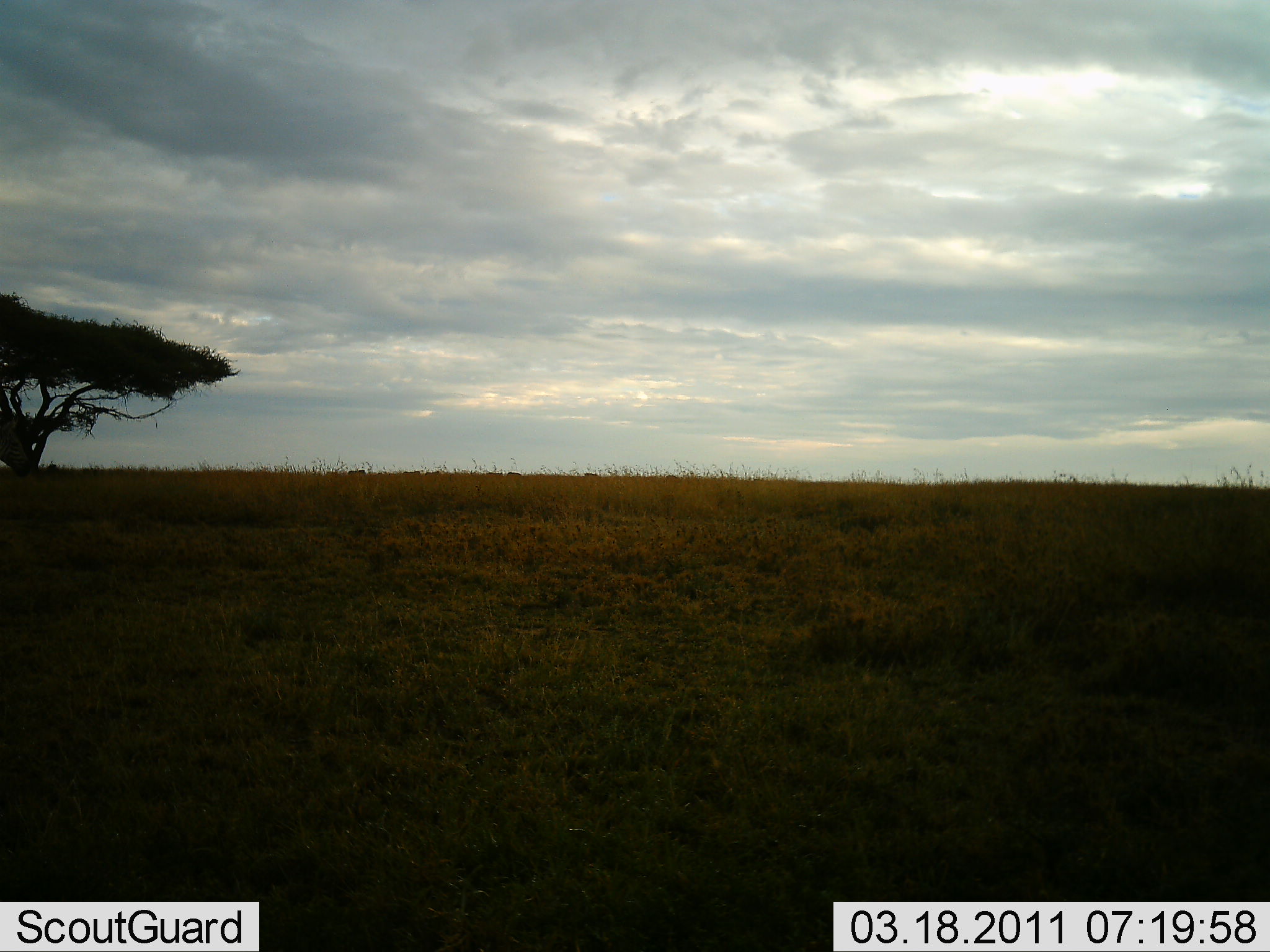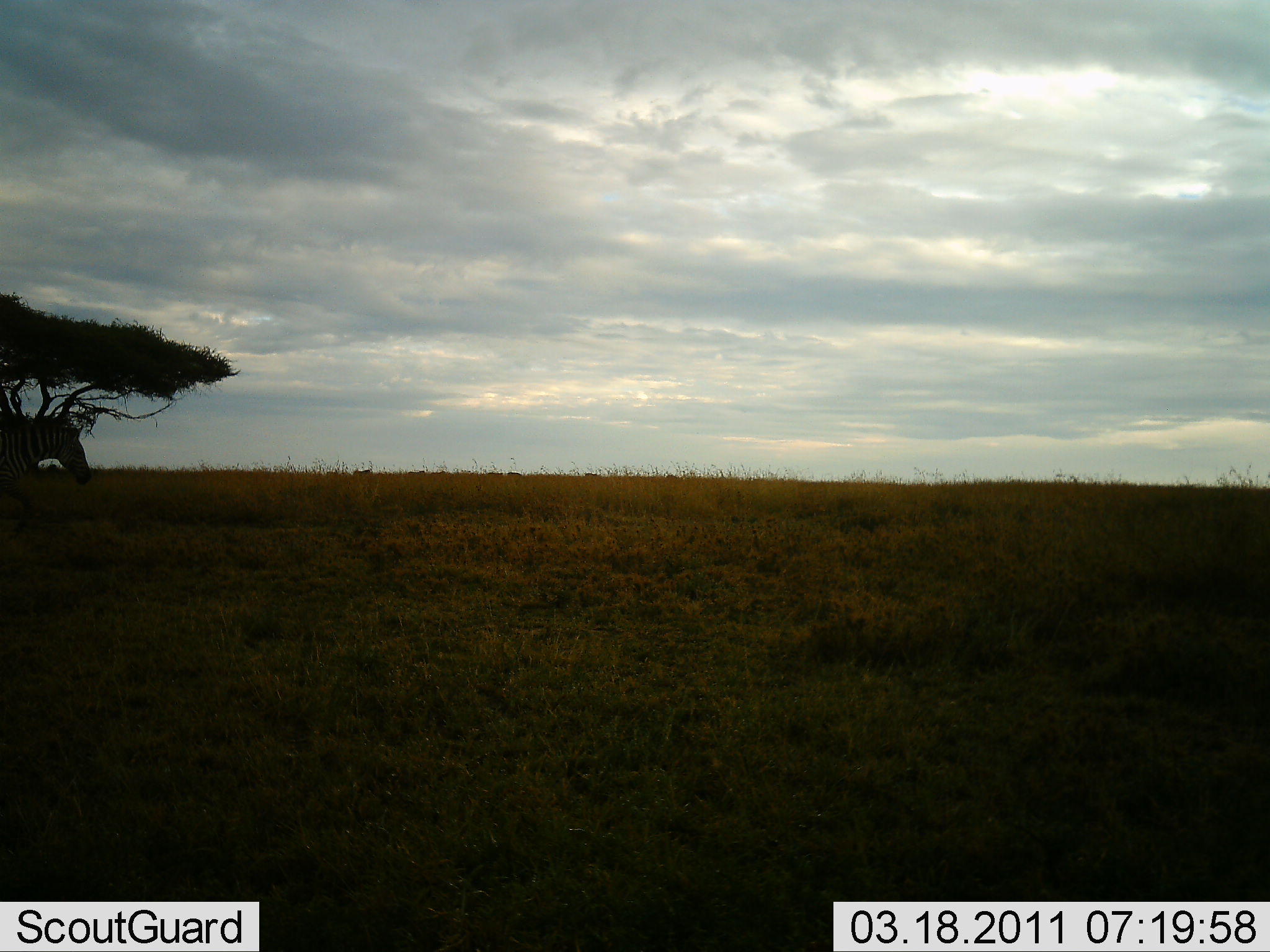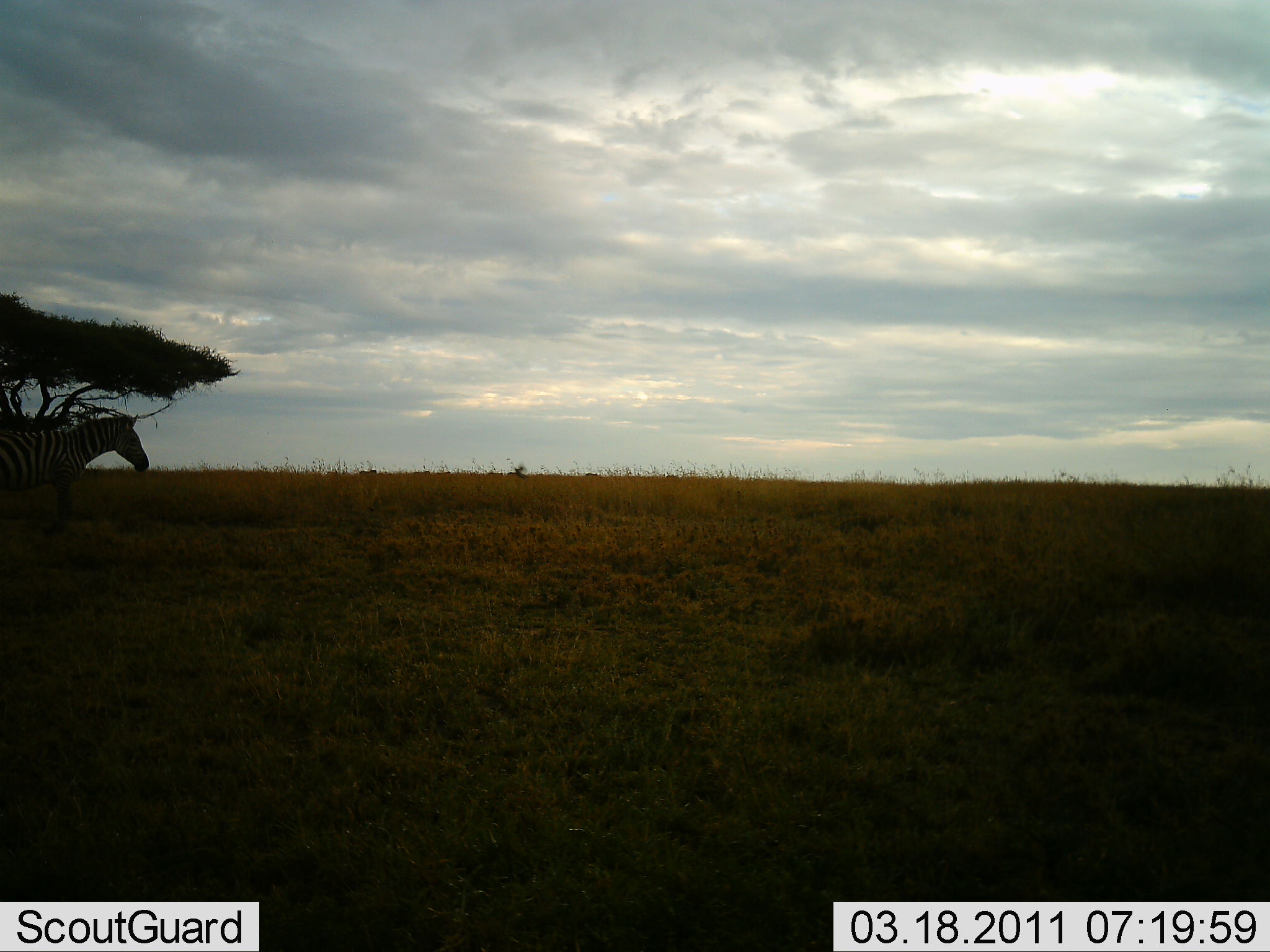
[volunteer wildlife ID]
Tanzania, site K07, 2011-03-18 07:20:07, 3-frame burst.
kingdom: Animalia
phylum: Chordata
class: Mammalia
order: Perissodactyla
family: Equidae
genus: Equus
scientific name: Equus quagga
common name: plains zebra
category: zebra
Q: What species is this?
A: Zebra (plains zebra) (Equus quagga).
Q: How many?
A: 1.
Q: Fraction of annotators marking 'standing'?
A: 18%.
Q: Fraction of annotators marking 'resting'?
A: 0%.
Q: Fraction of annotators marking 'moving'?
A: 100%.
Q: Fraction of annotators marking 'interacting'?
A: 0%.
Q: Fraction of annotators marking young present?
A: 0%.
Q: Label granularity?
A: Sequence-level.